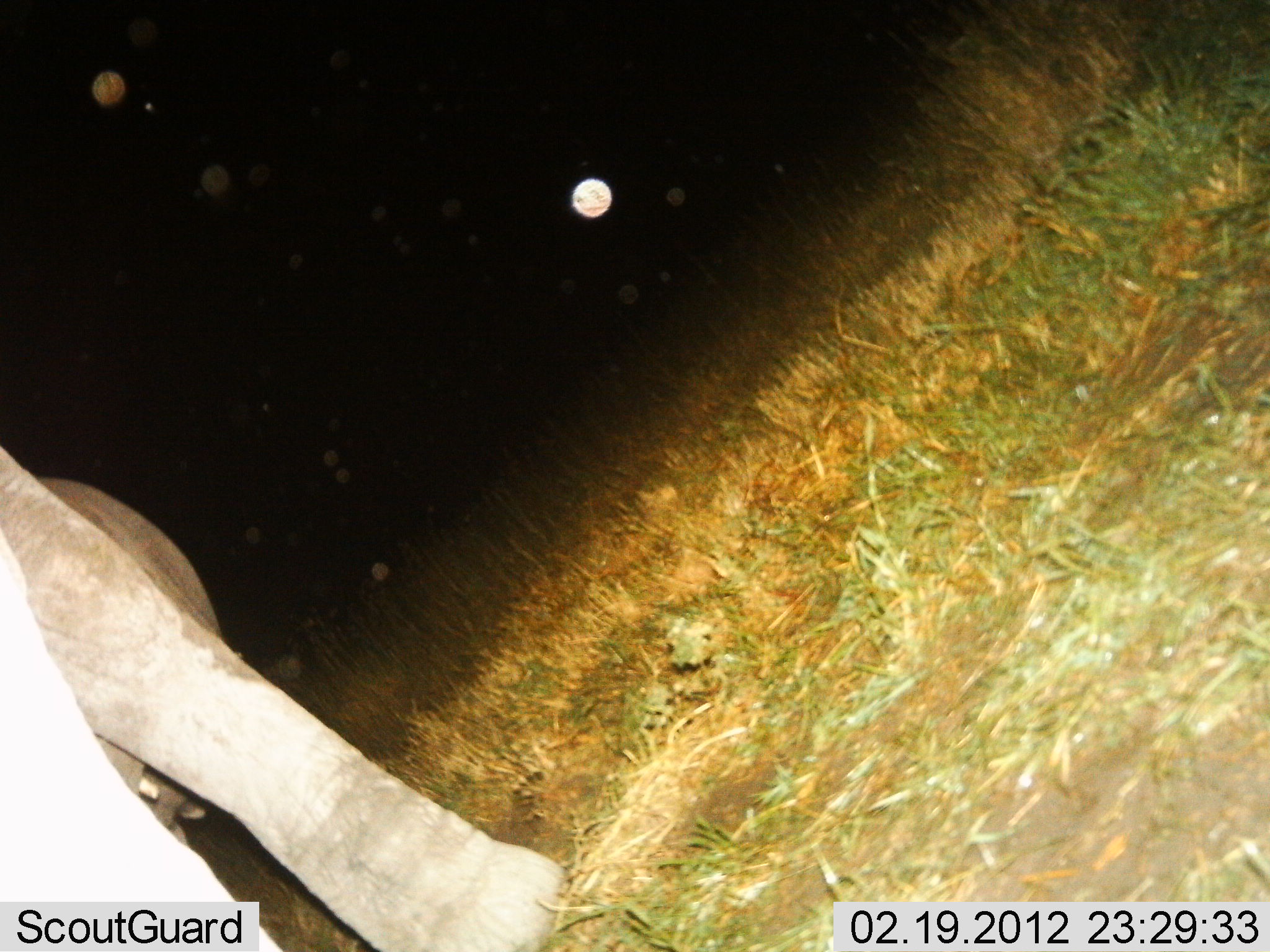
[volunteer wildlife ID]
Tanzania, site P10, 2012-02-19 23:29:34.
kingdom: Animalia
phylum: Chordata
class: Mammalia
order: Proboscidea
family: Elephantidae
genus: Loxodonta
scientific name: Loxodonta africana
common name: african bush elephant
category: elephant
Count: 1.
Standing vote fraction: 91%.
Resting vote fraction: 0%.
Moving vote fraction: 9%.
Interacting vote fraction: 0%.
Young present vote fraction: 0%.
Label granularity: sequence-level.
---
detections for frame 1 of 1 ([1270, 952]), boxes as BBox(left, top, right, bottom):
animal: BBox(0, 445, 569, 952)